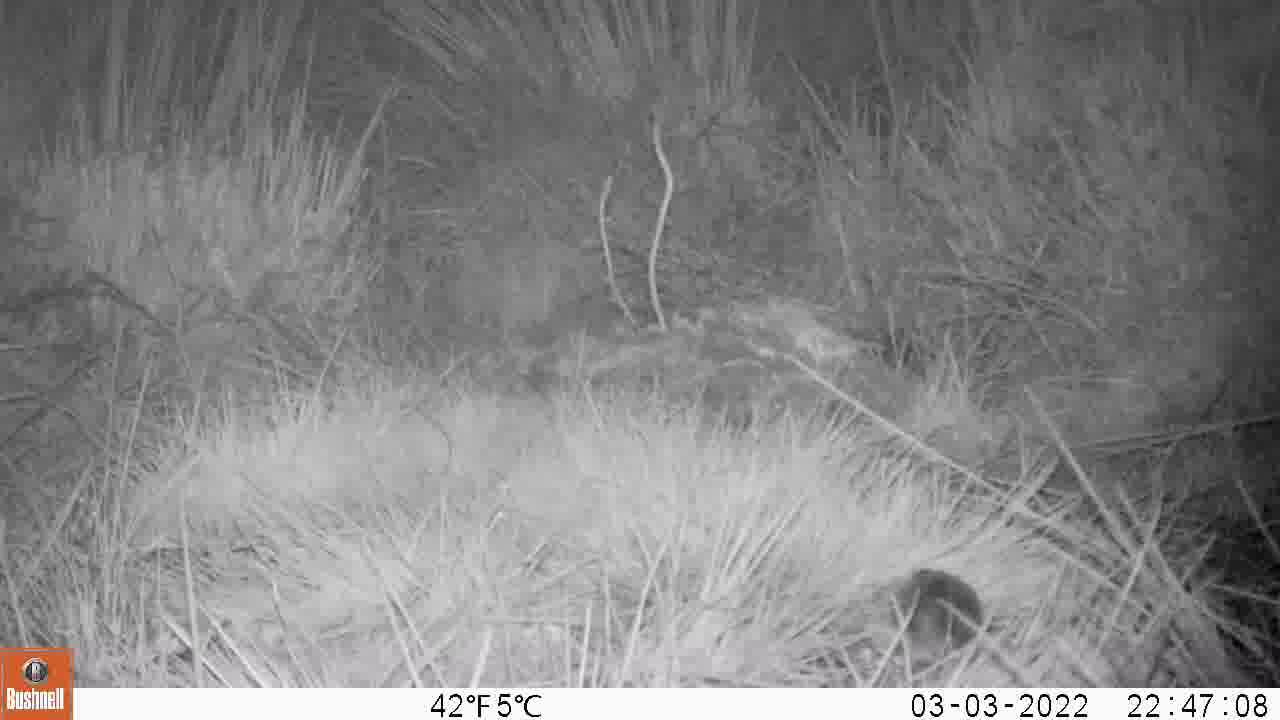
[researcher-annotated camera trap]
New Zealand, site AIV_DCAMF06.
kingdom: Animalia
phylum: Chordata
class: Mammalia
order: Rodentia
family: Muridae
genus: Mus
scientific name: Mus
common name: mouse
Mouse (Mus).